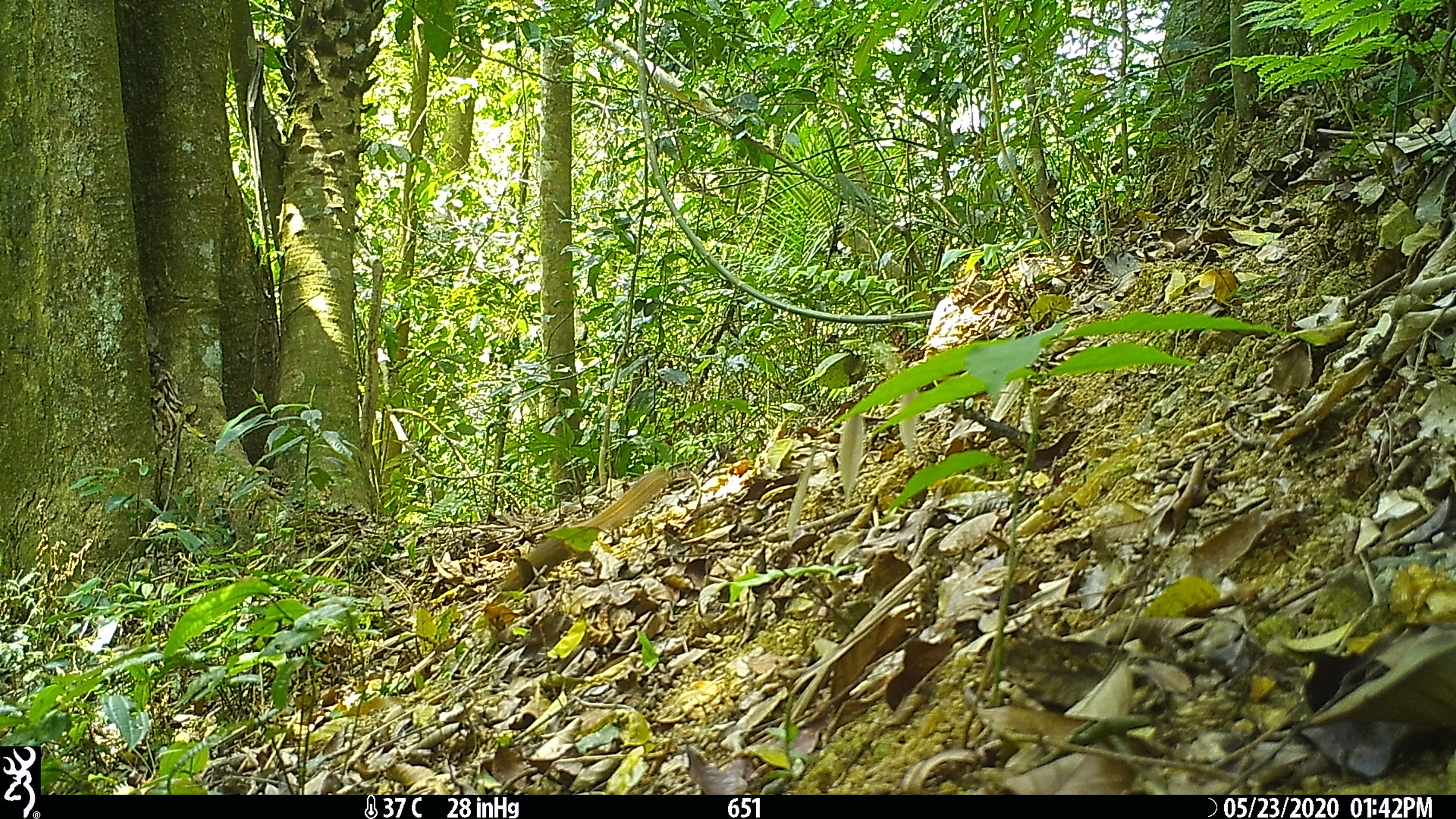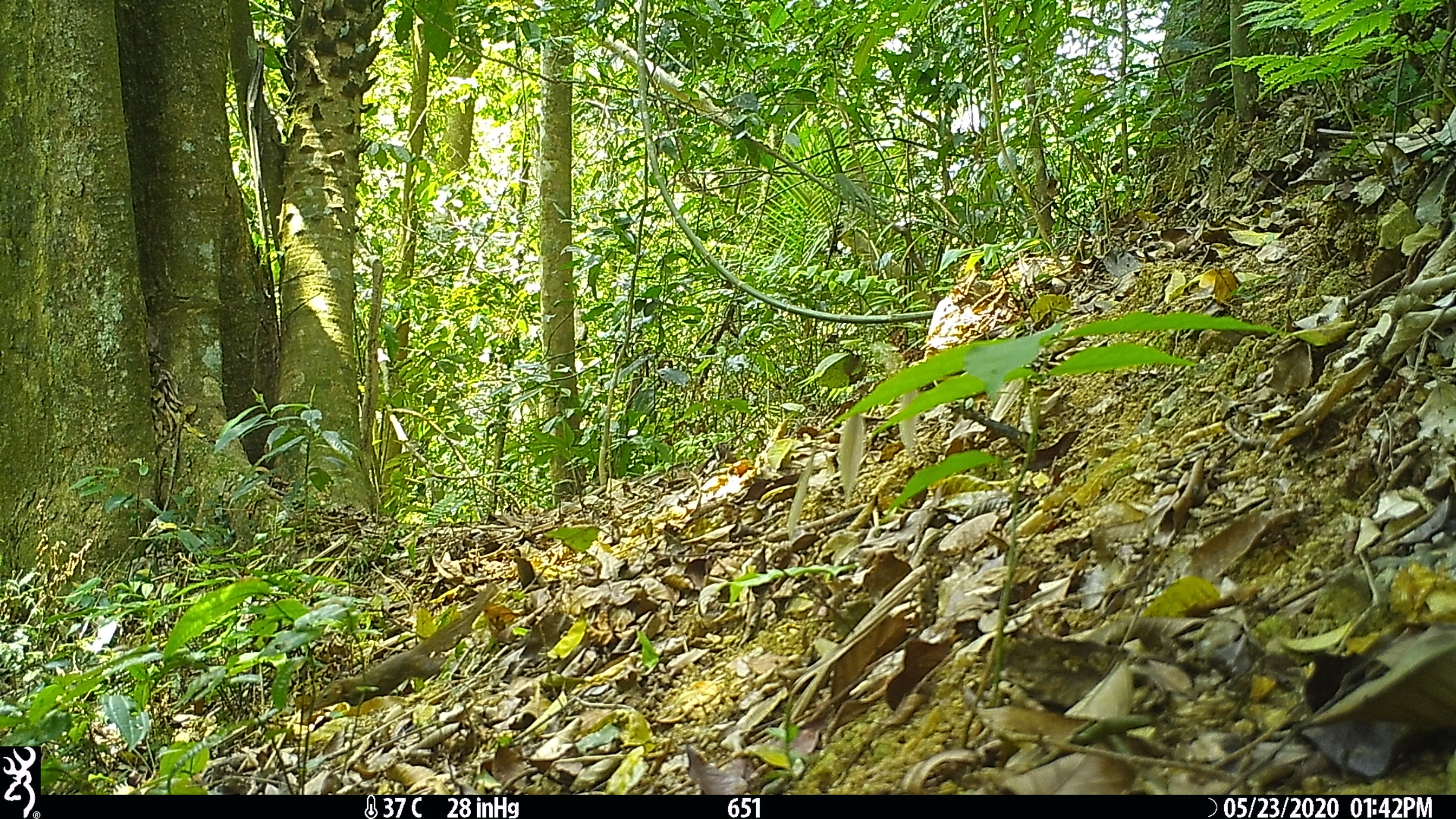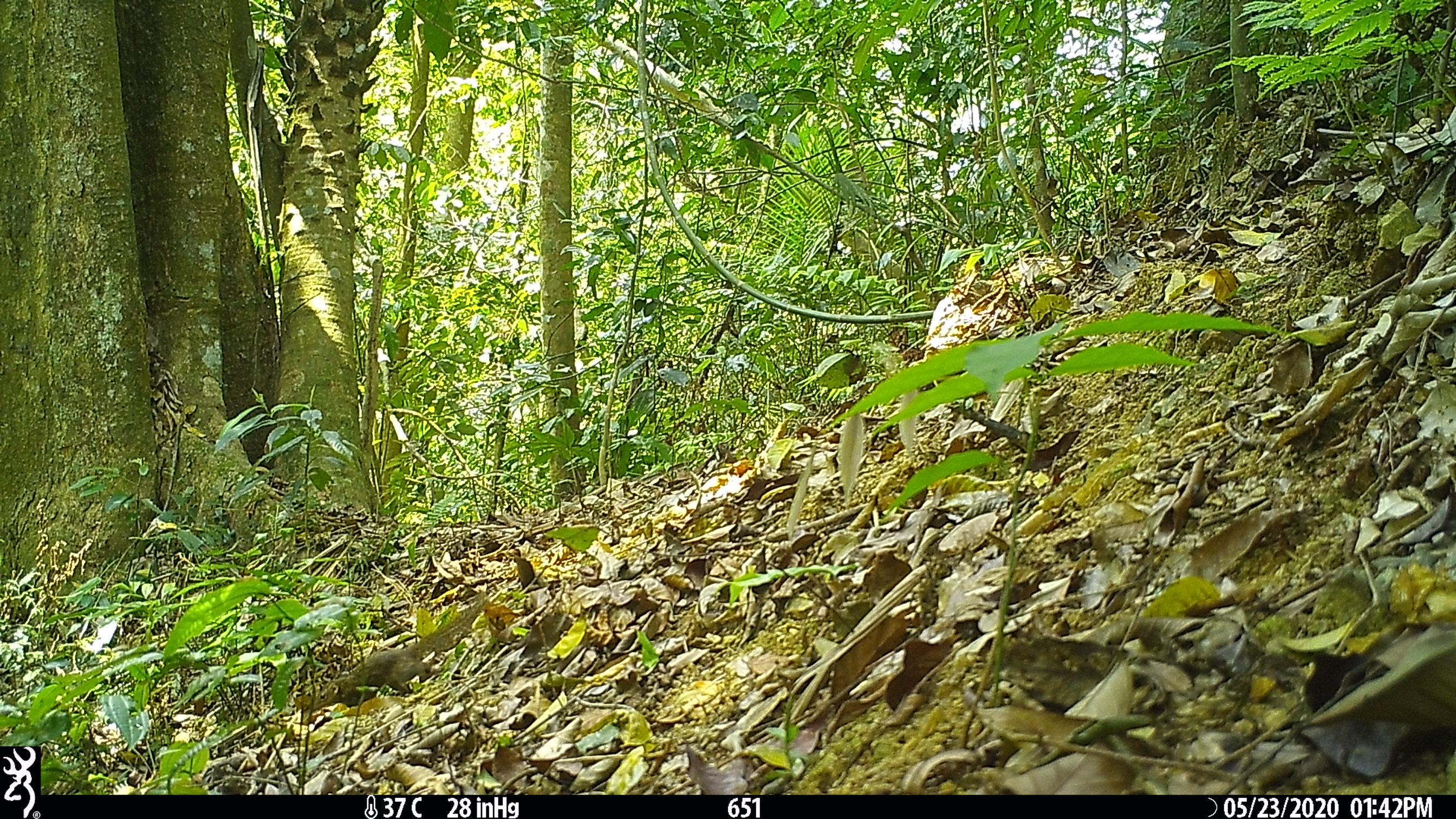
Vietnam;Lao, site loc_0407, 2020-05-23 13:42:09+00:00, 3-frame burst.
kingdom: Animalia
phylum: Chordata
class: Mammalia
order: Scandentia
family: Tupaiidae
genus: Tupaia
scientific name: Tupaia belangeri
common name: northern treeshrew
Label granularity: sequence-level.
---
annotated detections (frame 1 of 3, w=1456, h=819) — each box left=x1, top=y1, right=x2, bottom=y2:
northern treeshrew: left=497, top=464, right=672, bottom=590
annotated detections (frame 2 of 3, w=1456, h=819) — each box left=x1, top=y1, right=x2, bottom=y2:
northern treeshrew: left=311, top=580, right=500, bottom=718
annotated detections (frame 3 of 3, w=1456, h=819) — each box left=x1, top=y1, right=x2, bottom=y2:
northern treeshrew: left=307, top=588, right=493, bottom=709